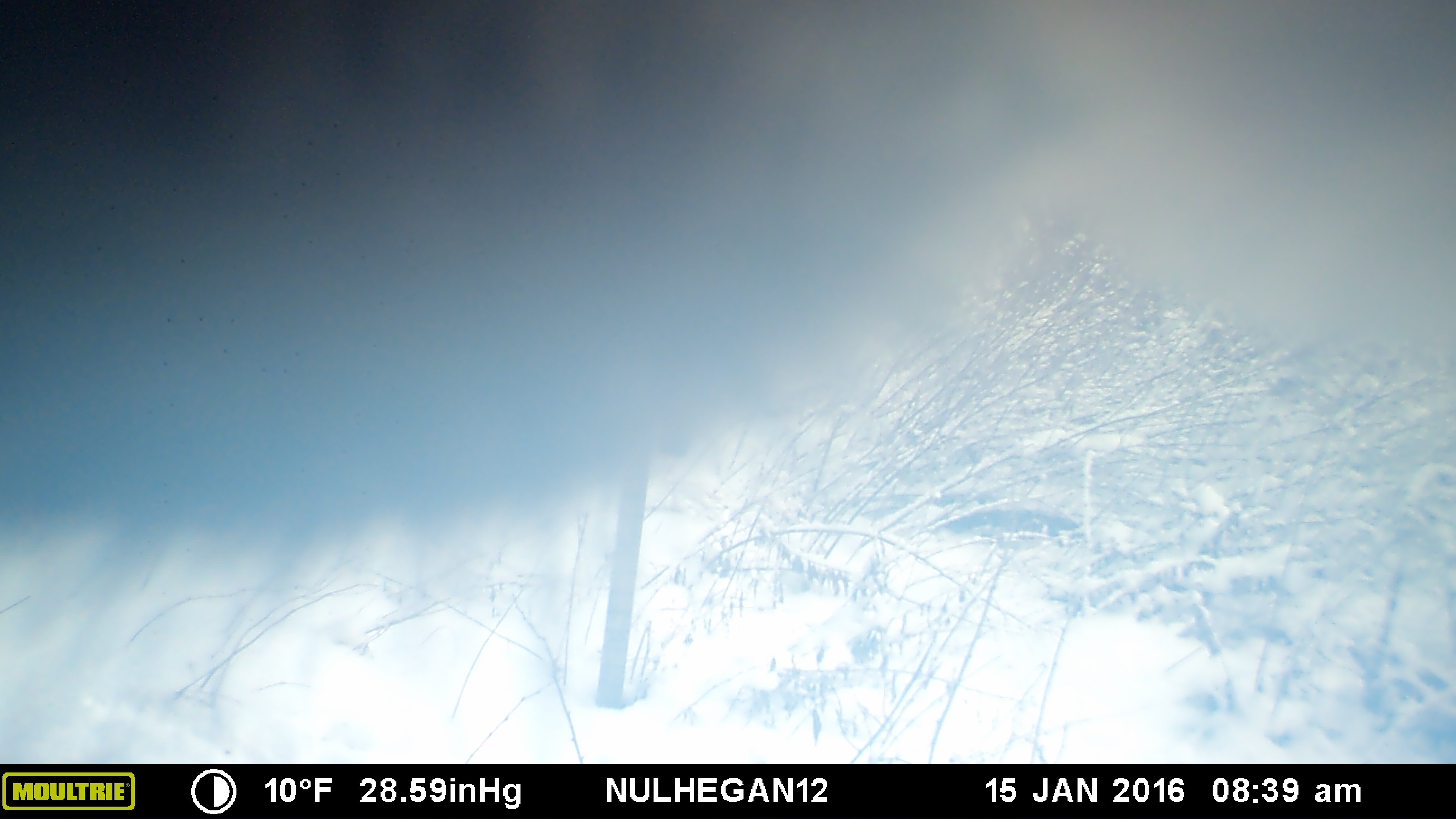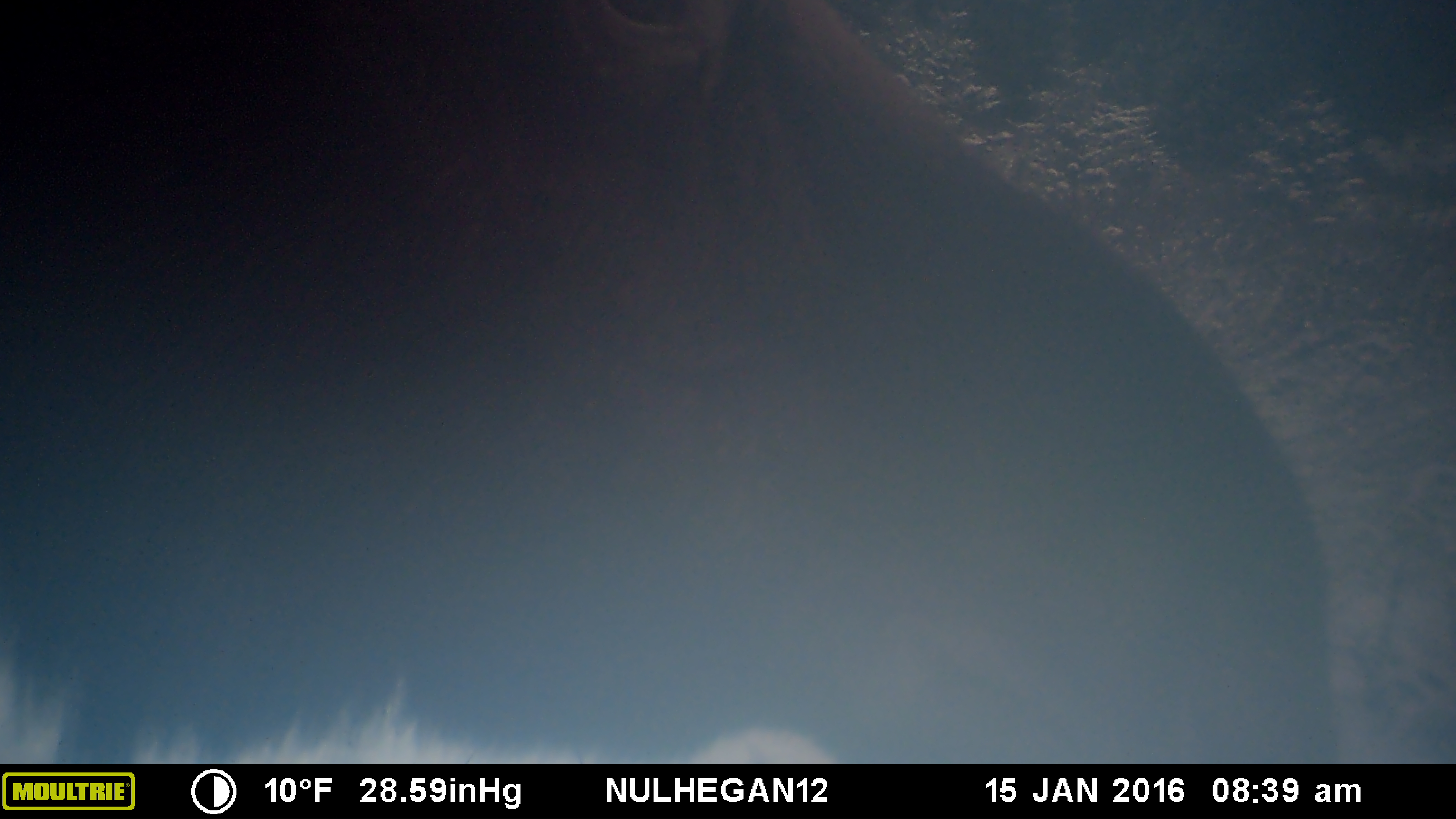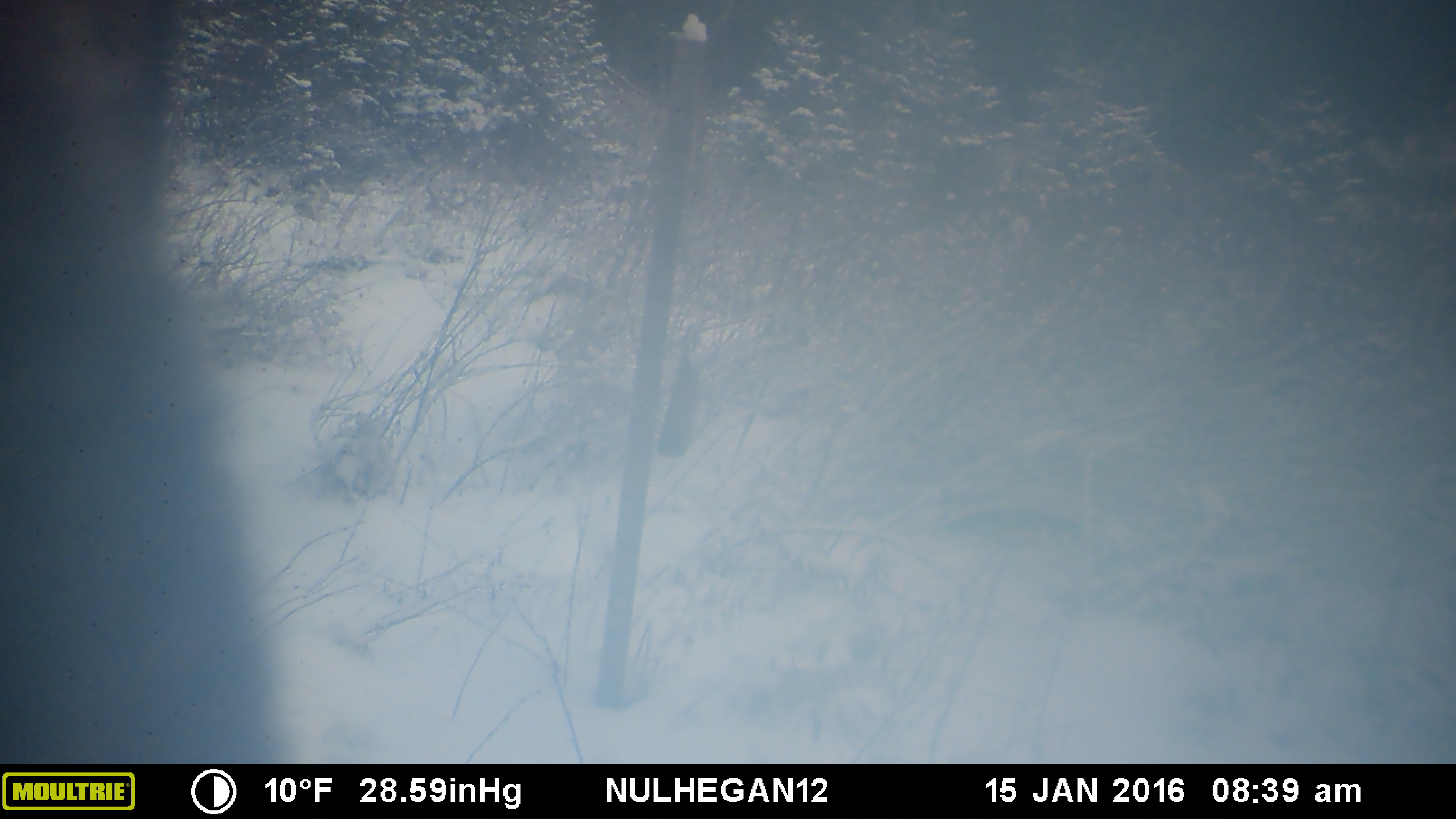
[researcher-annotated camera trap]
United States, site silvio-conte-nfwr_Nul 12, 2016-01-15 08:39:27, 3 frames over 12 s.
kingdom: Animalia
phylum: Chordata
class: Mammalia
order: Artiodactyla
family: Cervidae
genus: Alces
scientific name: Alces alces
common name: moose